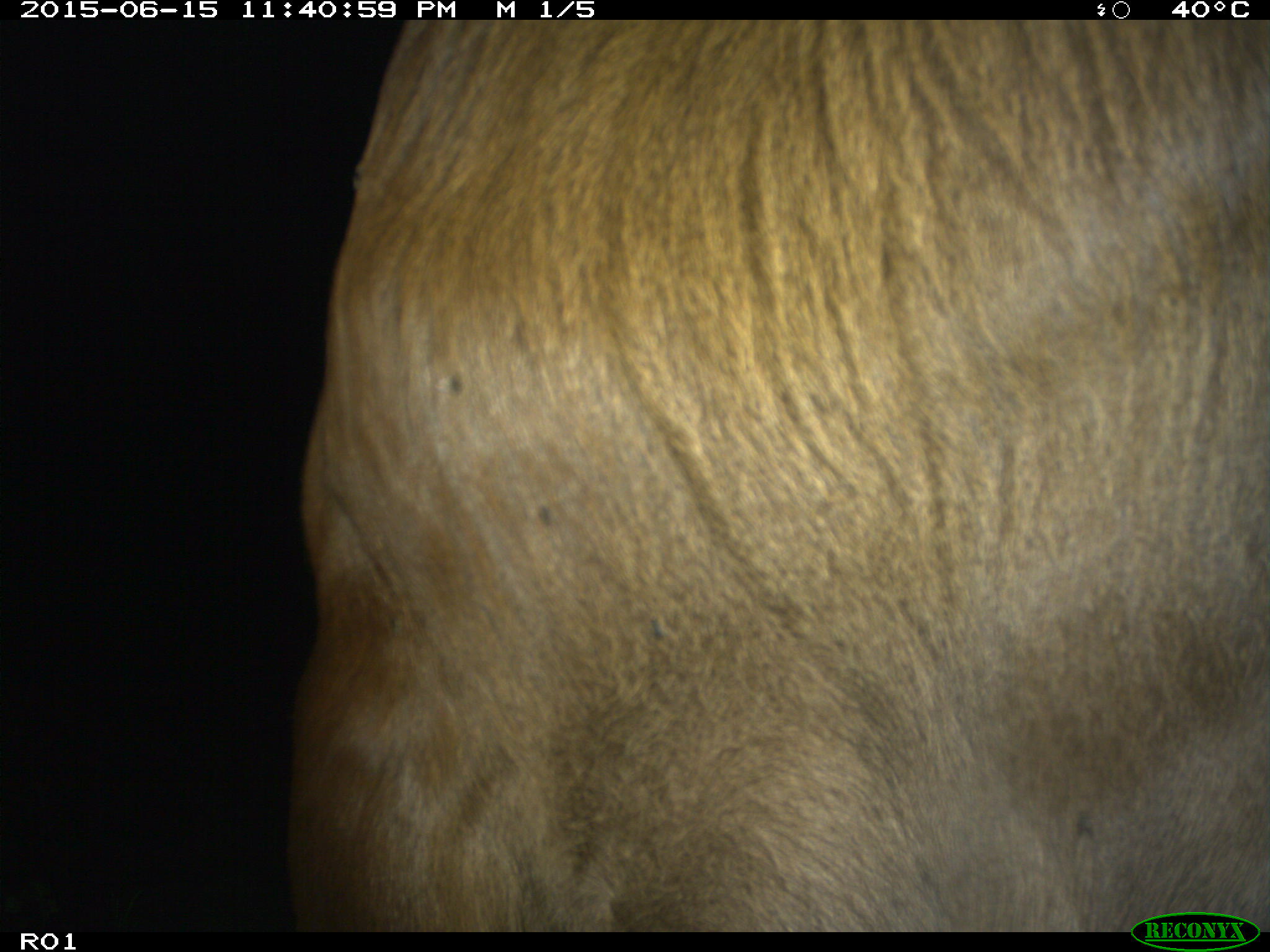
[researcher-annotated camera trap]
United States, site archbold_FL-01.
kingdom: Animalia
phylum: Chordata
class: Mammalia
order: Artiodactyla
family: Bovidae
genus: Bos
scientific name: Bos taurus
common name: domestic cow